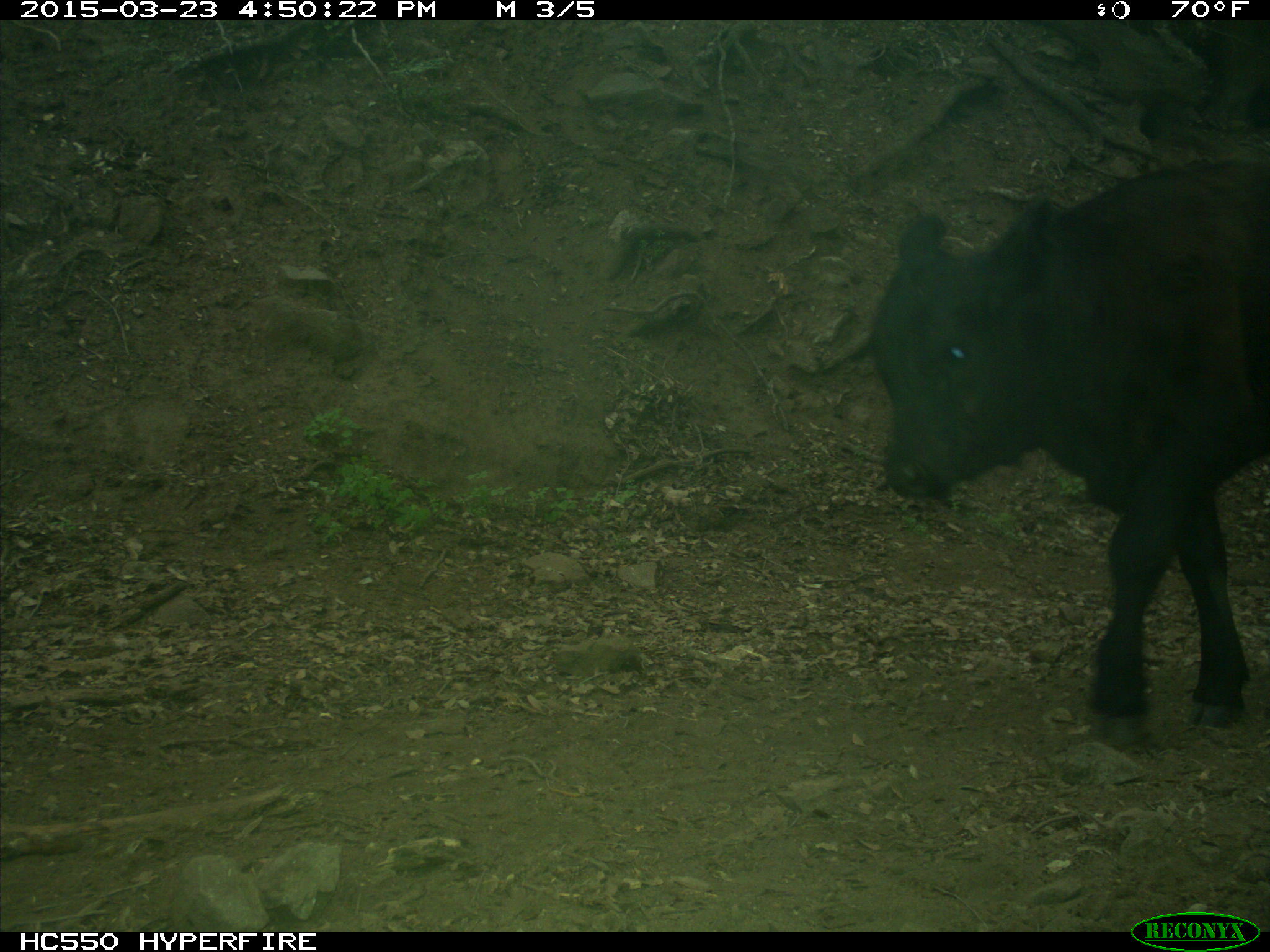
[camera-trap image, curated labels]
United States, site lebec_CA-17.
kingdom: Animalia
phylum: Chordata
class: Mammalia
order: Artiodactyla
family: Bovidae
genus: Bos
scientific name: Bos taurus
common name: domestic cow